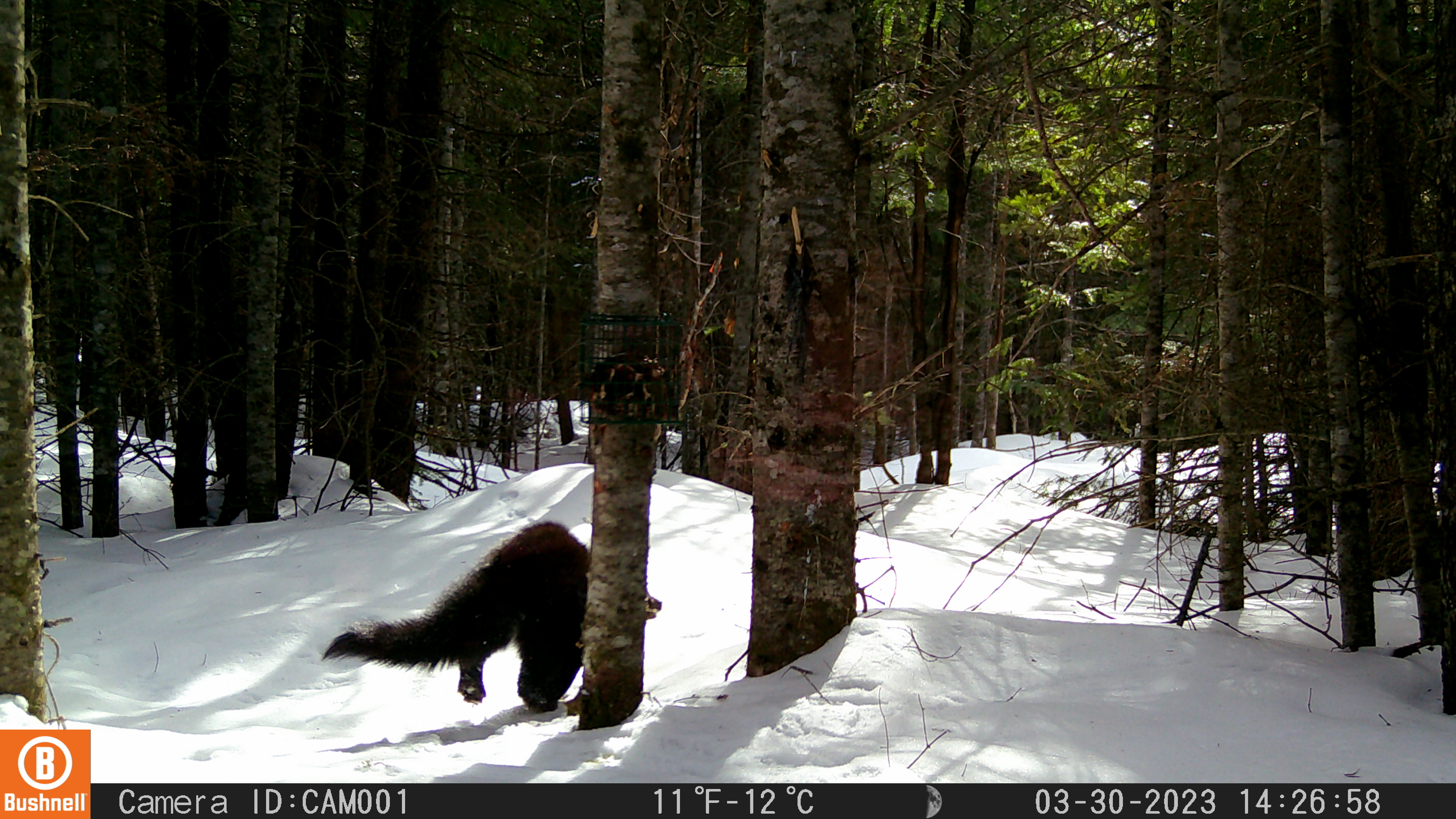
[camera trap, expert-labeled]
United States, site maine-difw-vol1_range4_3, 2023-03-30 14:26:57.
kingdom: Animalia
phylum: Chordata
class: Mammalia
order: Carnivora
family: Mustelidae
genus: Pekania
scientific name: Pekania pennanti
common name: fisher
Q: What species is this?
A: Fisher (Pekania pennanti).